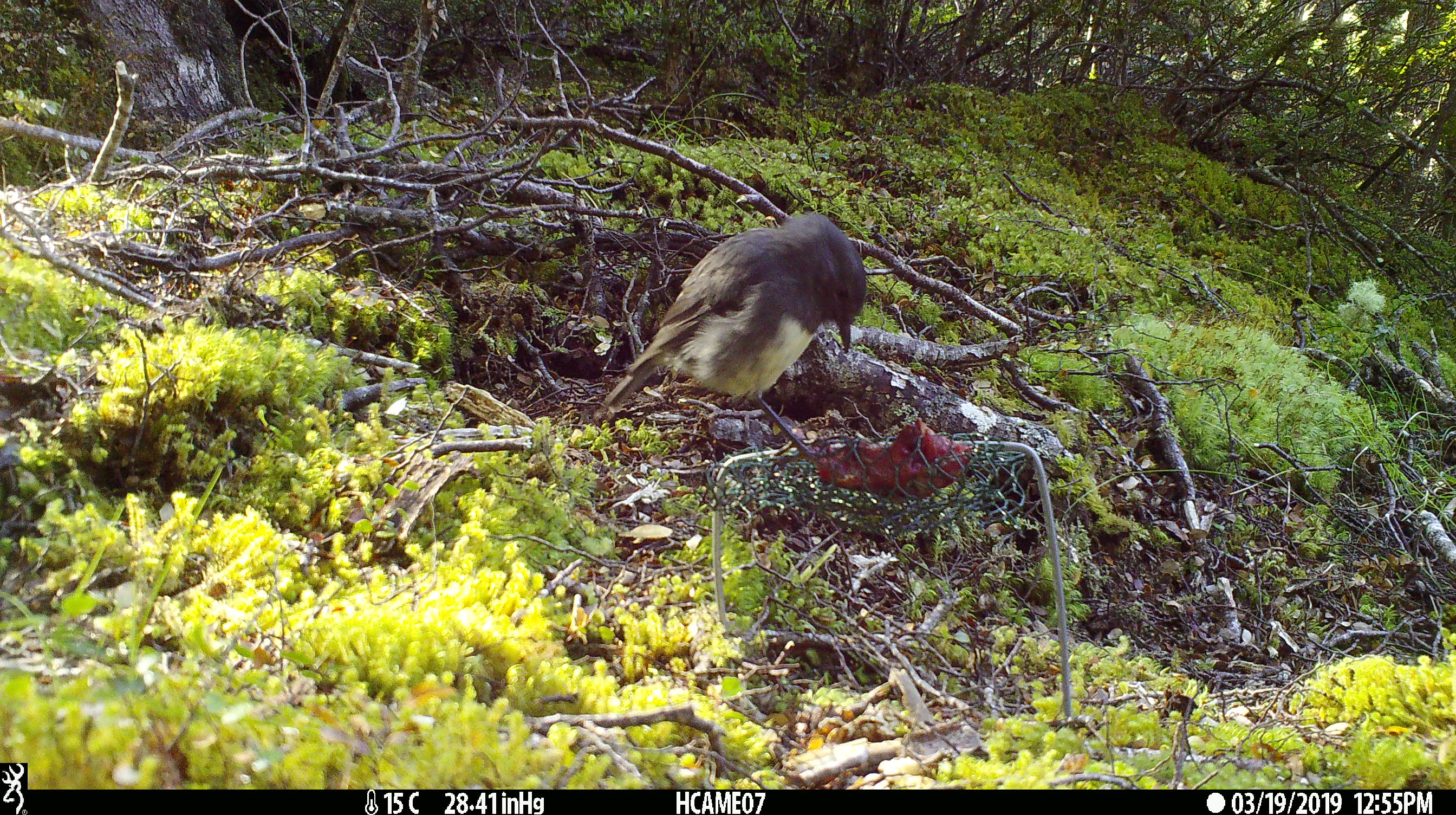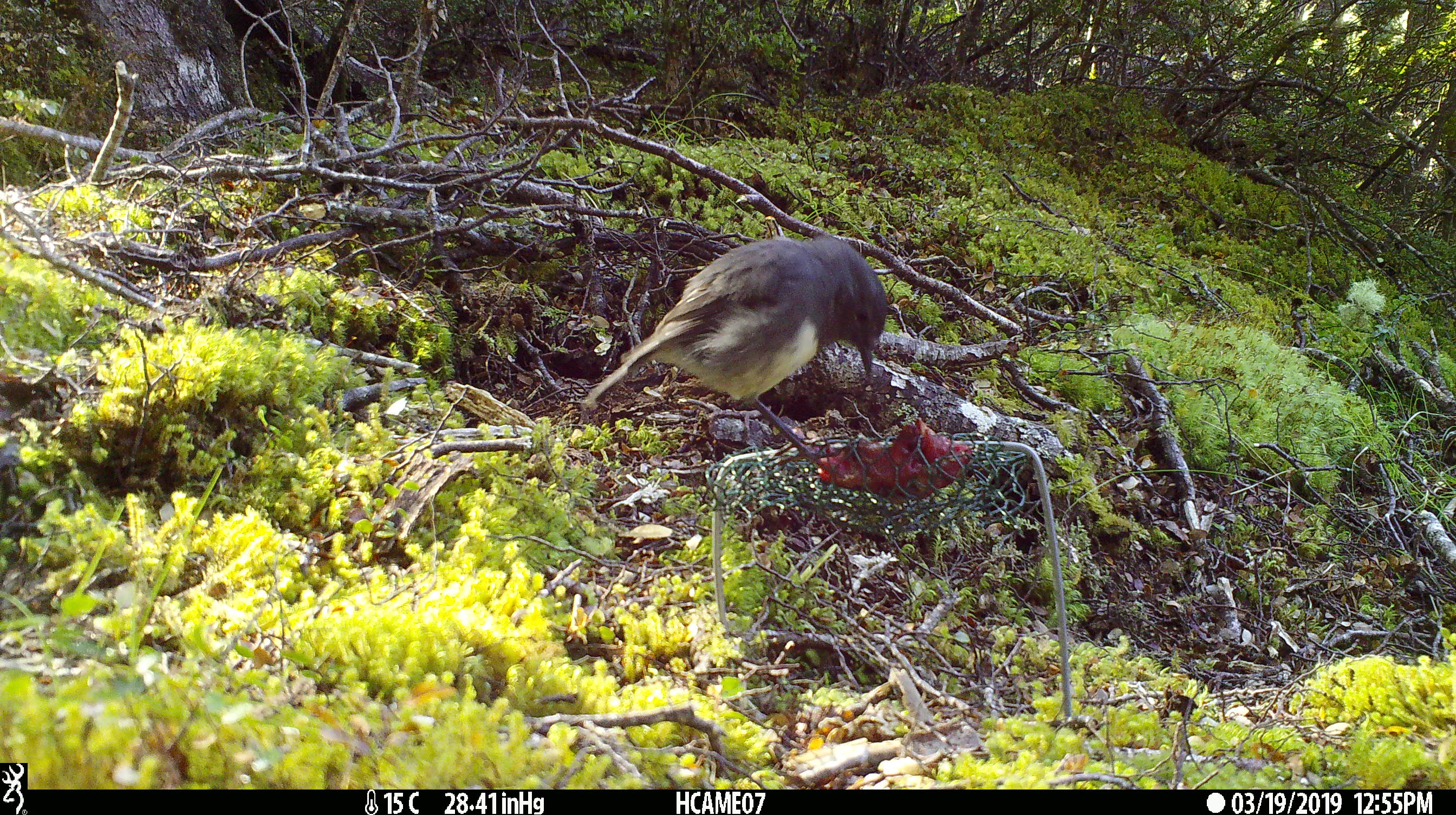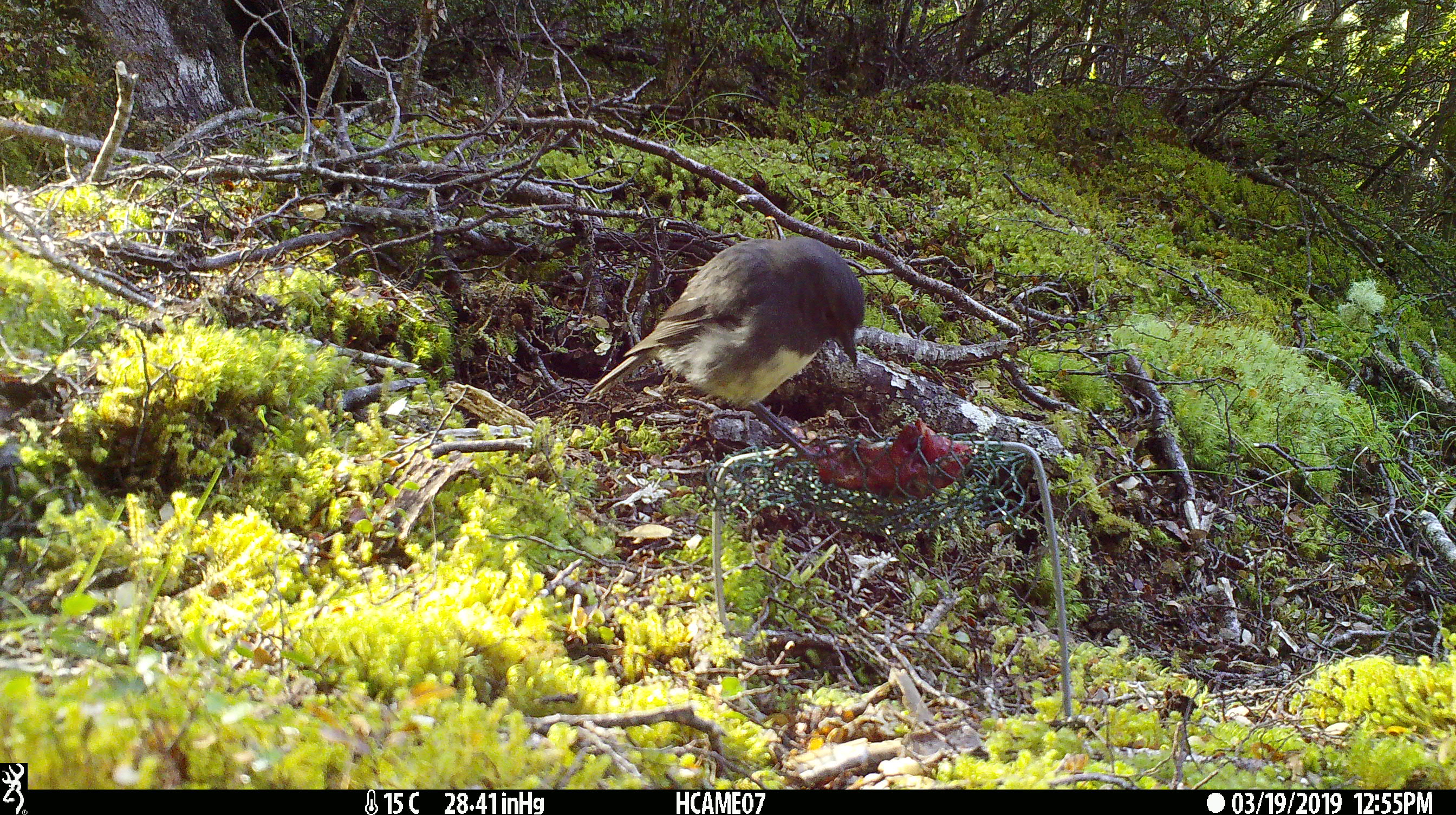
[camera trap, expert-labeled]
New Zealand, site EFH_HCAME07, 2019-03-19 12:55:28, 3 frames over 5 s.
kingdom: Animalia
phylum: Chordata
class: Aves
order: Passeriformes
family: Petroicidae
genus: Petroica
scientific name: Petroica australis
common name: new zealand robin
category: robin